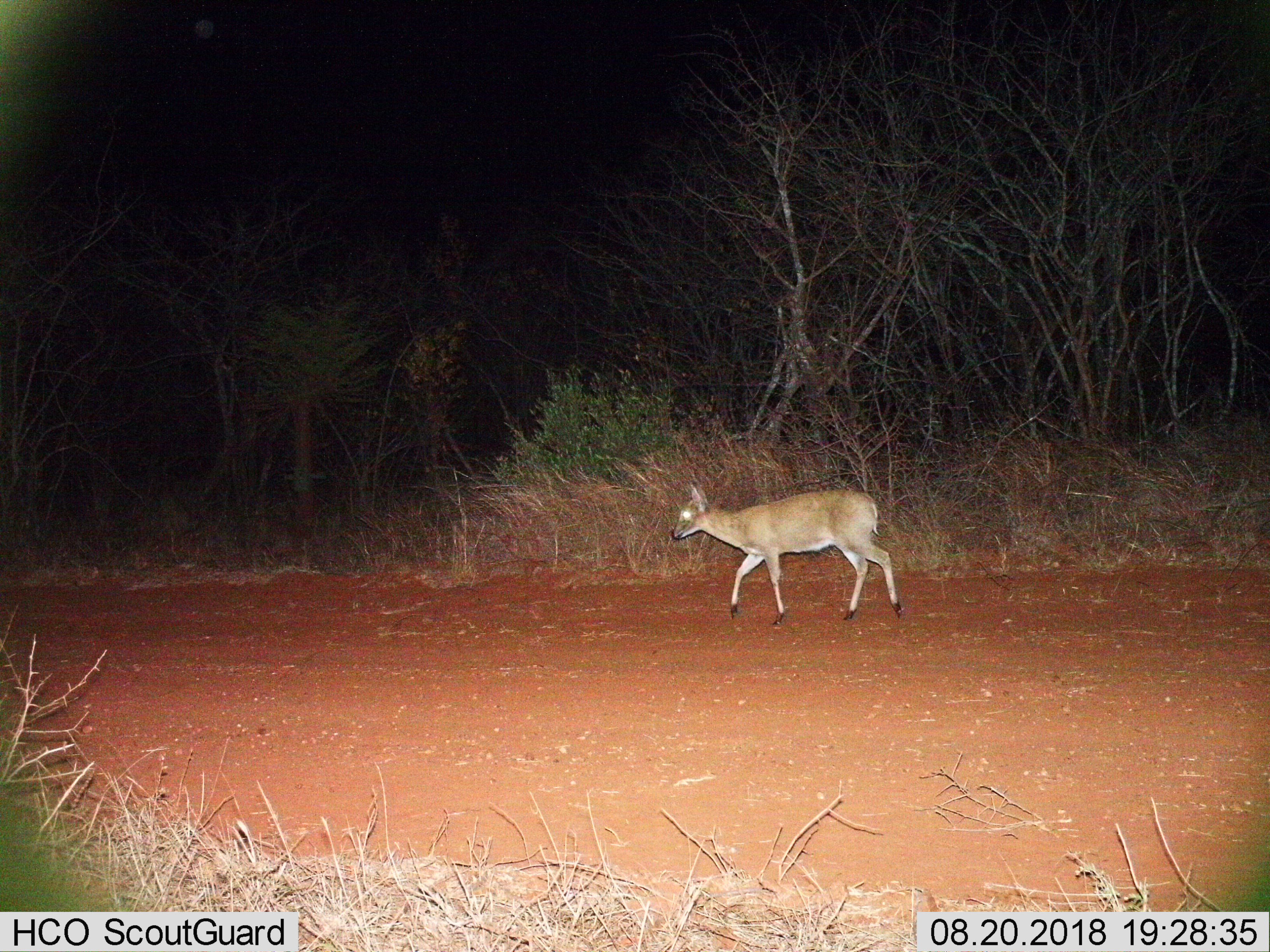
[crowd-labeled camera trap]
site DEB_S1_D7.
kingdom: Animalia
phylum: Chordata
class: Mammalia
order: Artiodactyla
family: Bovidae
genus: Sylvicapra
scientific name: Sylvicapra grimmia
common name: common duiker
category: duikercommongrey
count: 1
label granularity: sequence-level